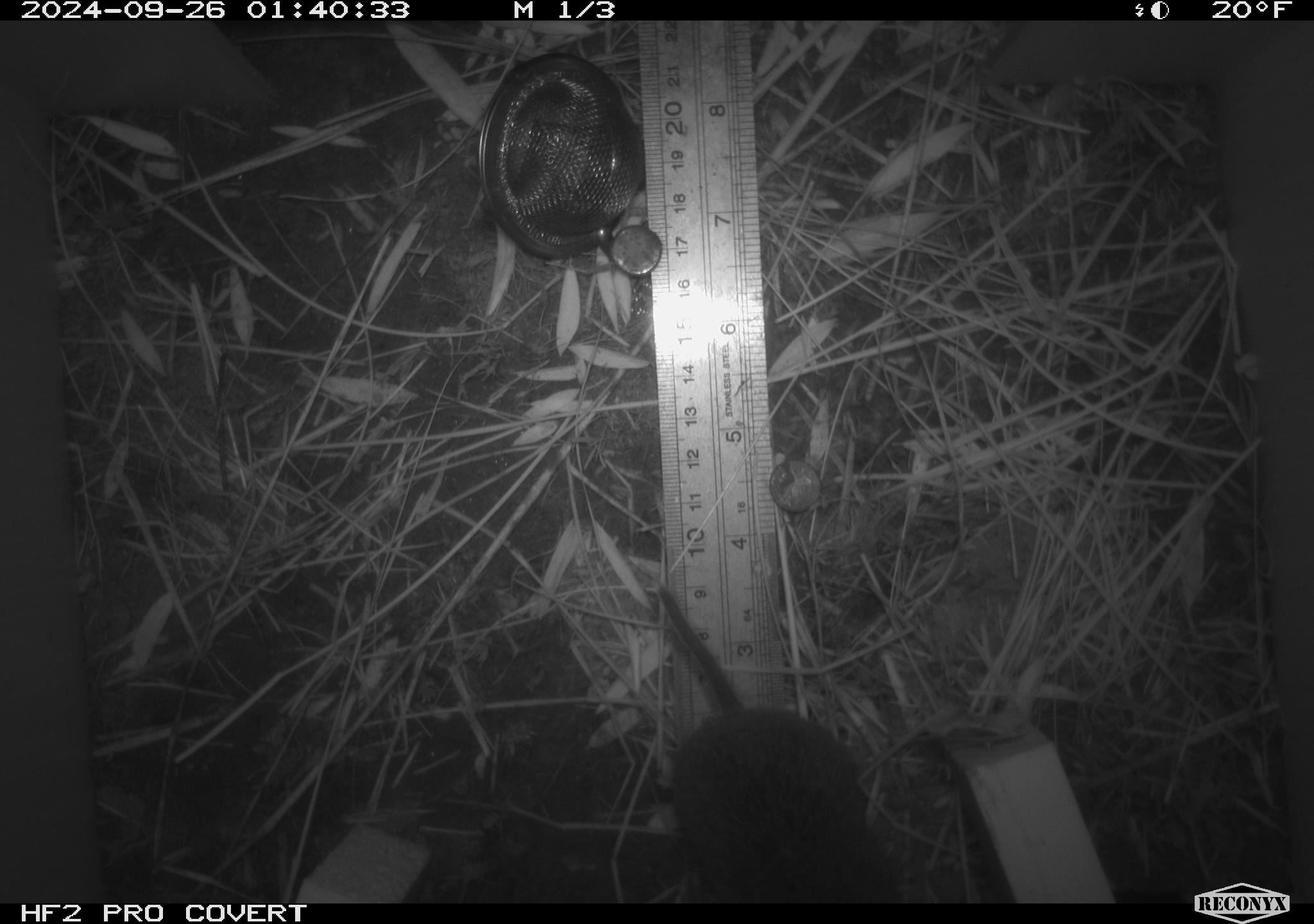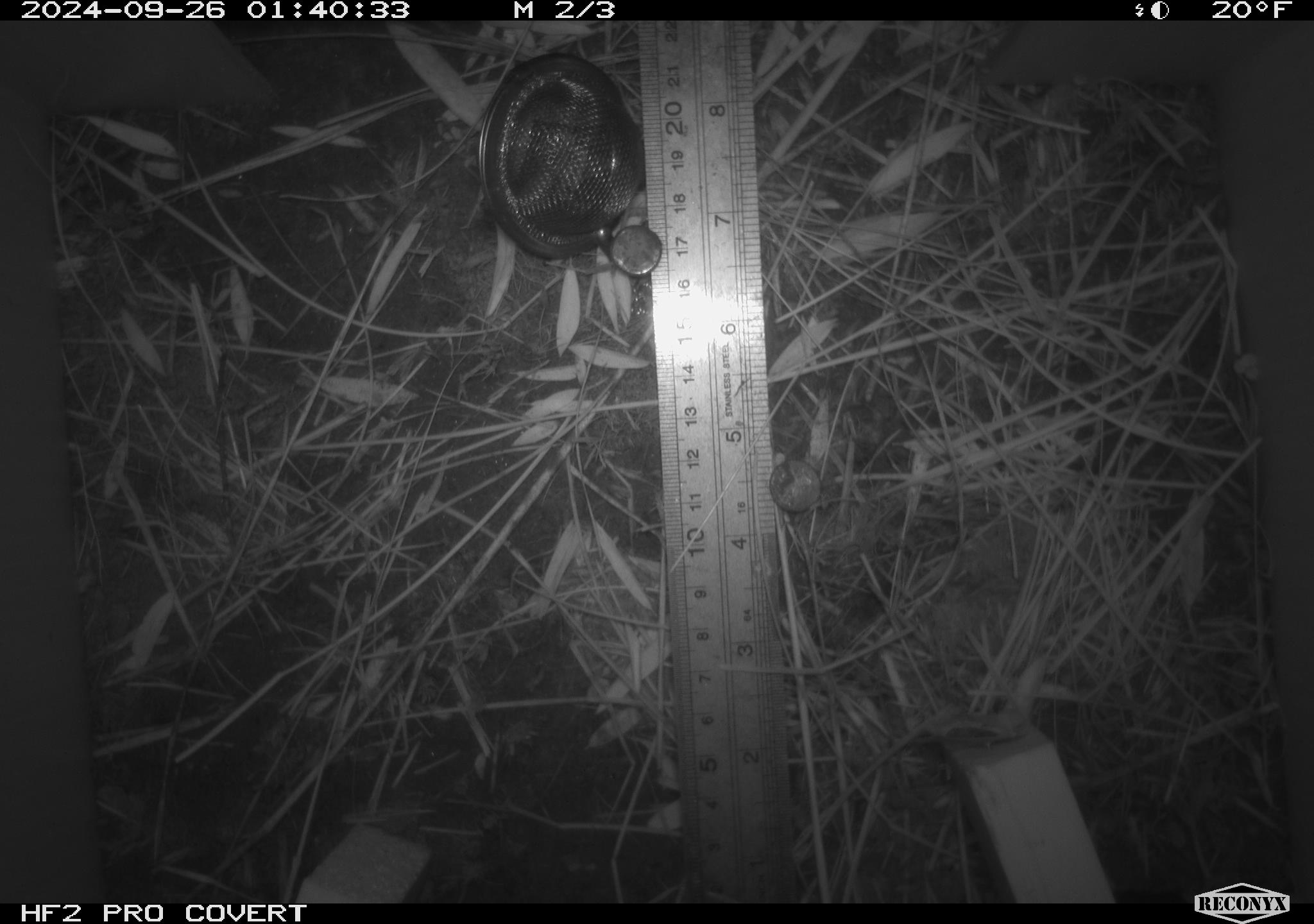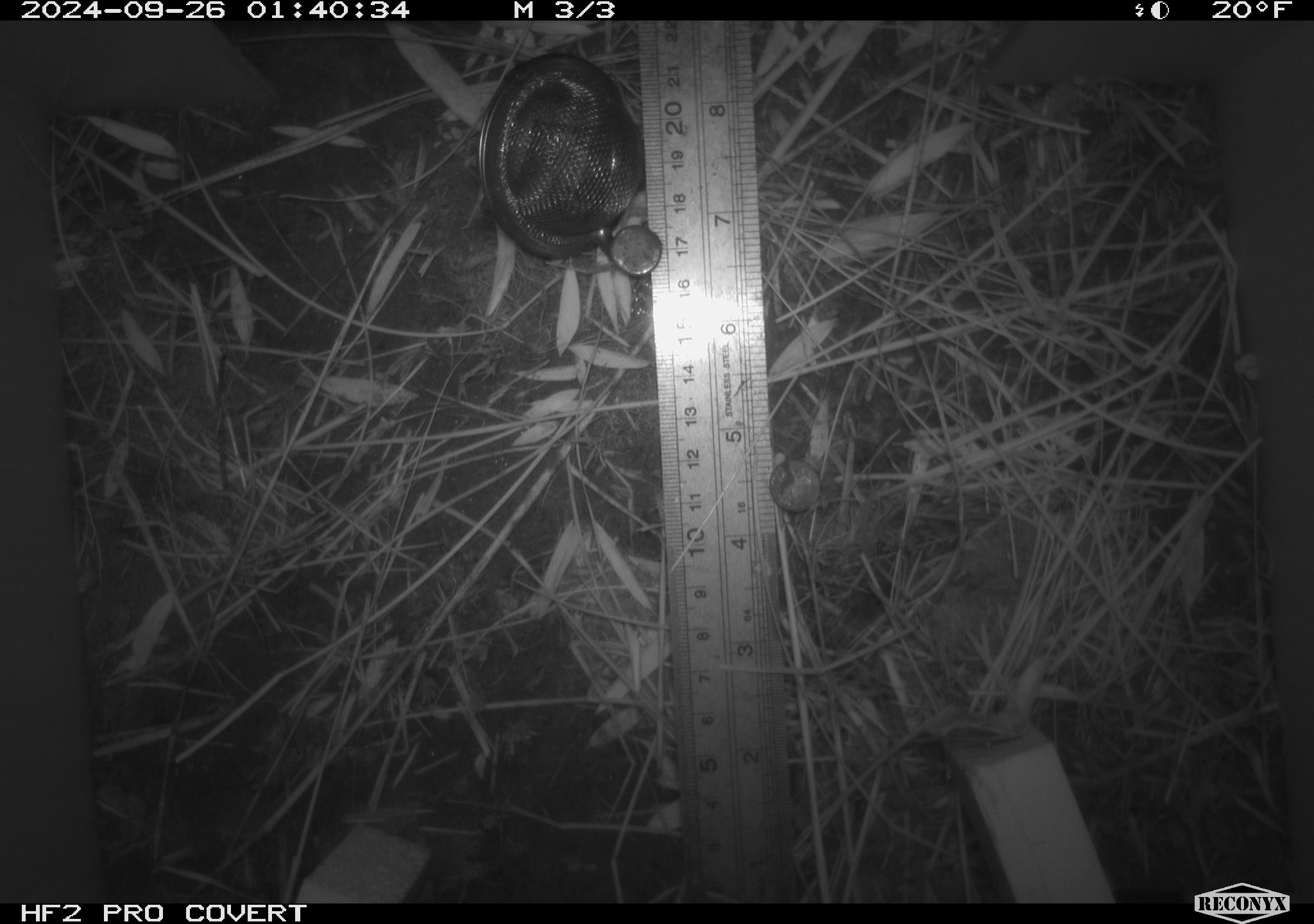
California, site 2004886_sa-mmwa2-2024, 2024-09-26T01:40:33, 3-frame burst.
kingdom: Animalia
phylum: Chordata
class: Mammalia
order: Rodentia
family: Cricetidae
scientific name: Arvicolinae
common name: voles, lemmings, and muskrats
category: arvicolinae subfamily